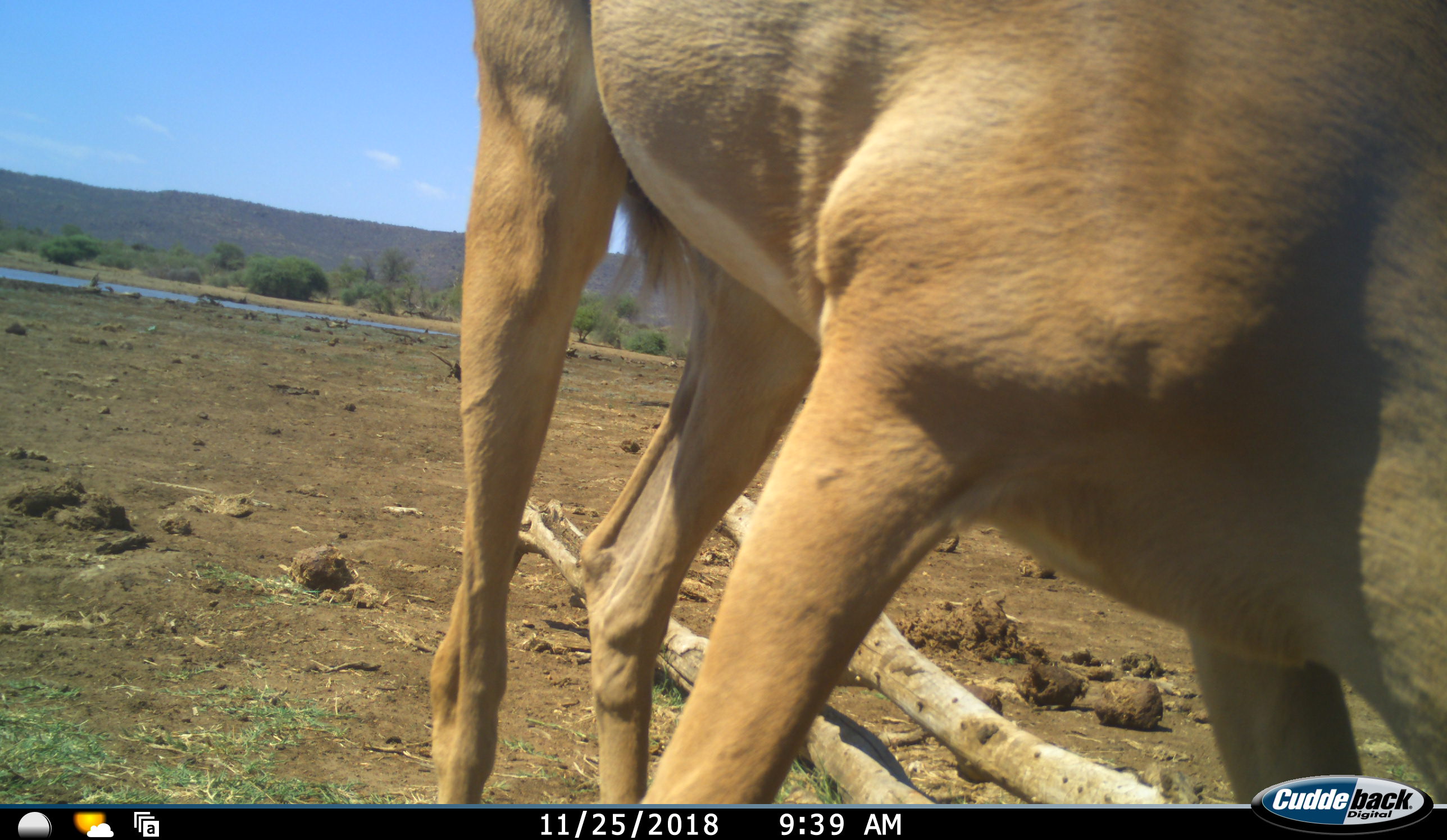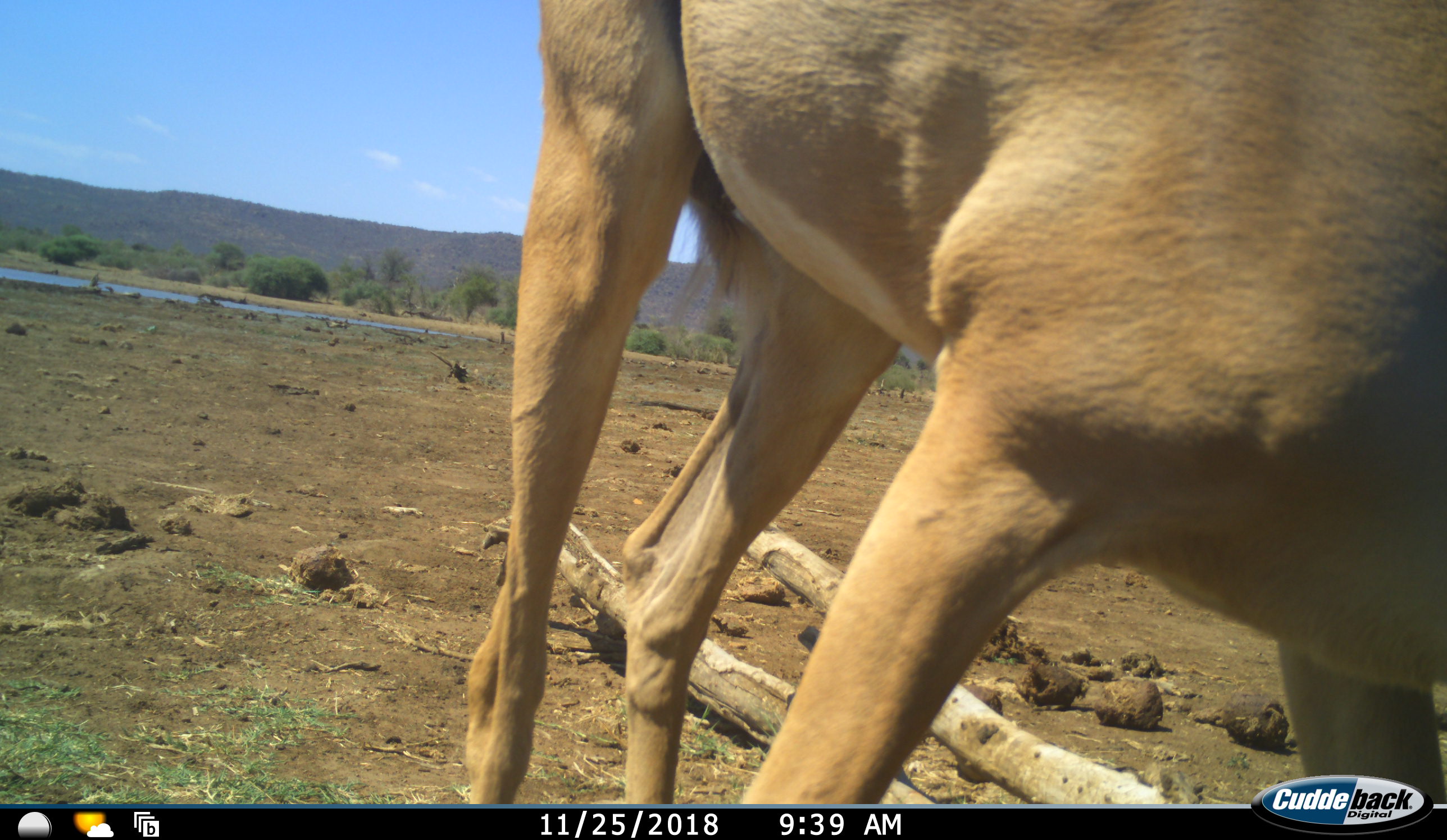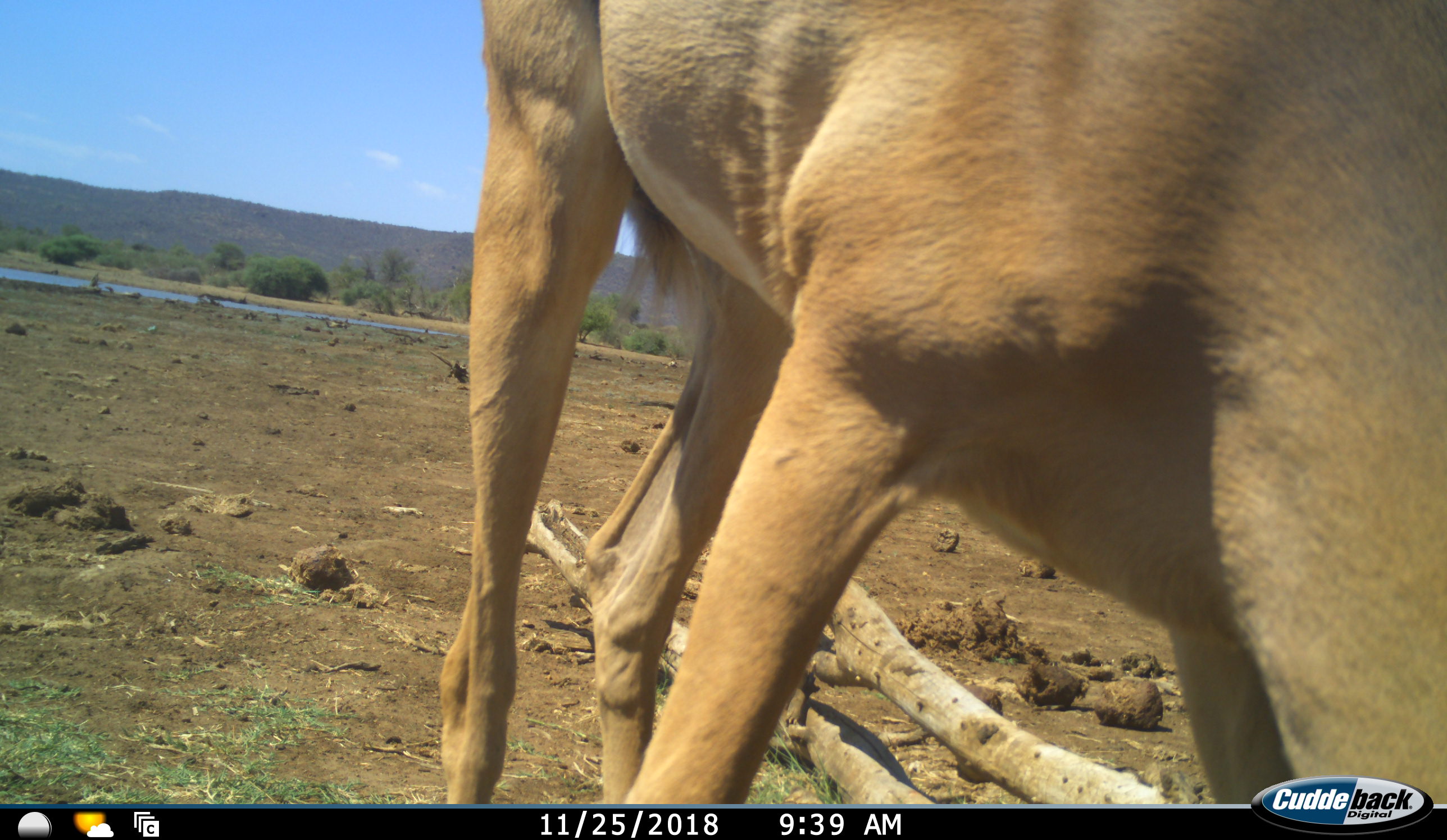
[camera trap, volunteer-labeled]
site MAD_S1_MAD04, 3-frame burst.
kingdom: Animalia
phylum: Chordata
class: Mammalia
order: Artiodactyla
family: Bovidae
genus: Aepyceros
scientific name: Aepyceros melampus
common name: impala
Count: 1.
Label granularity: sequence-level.